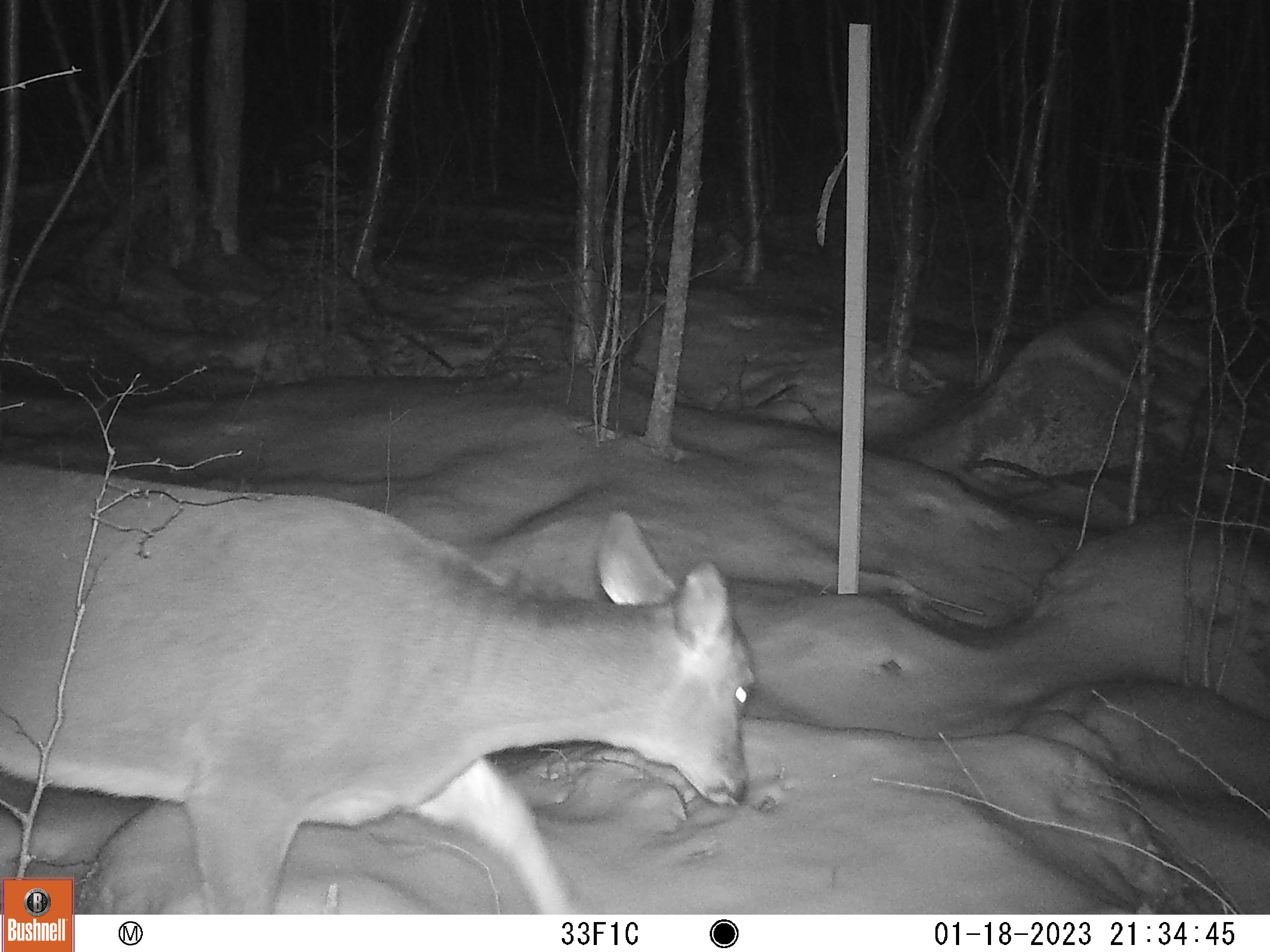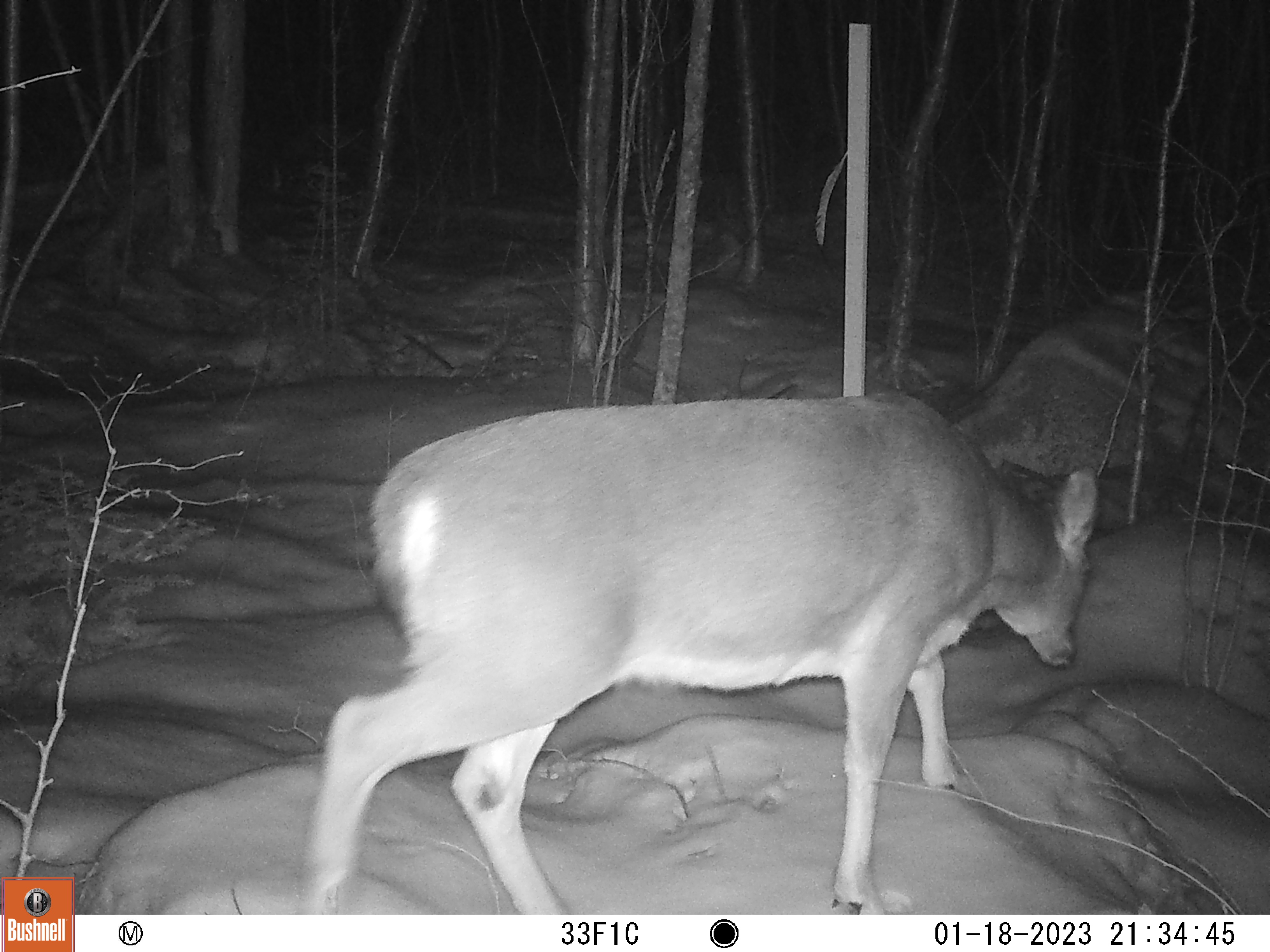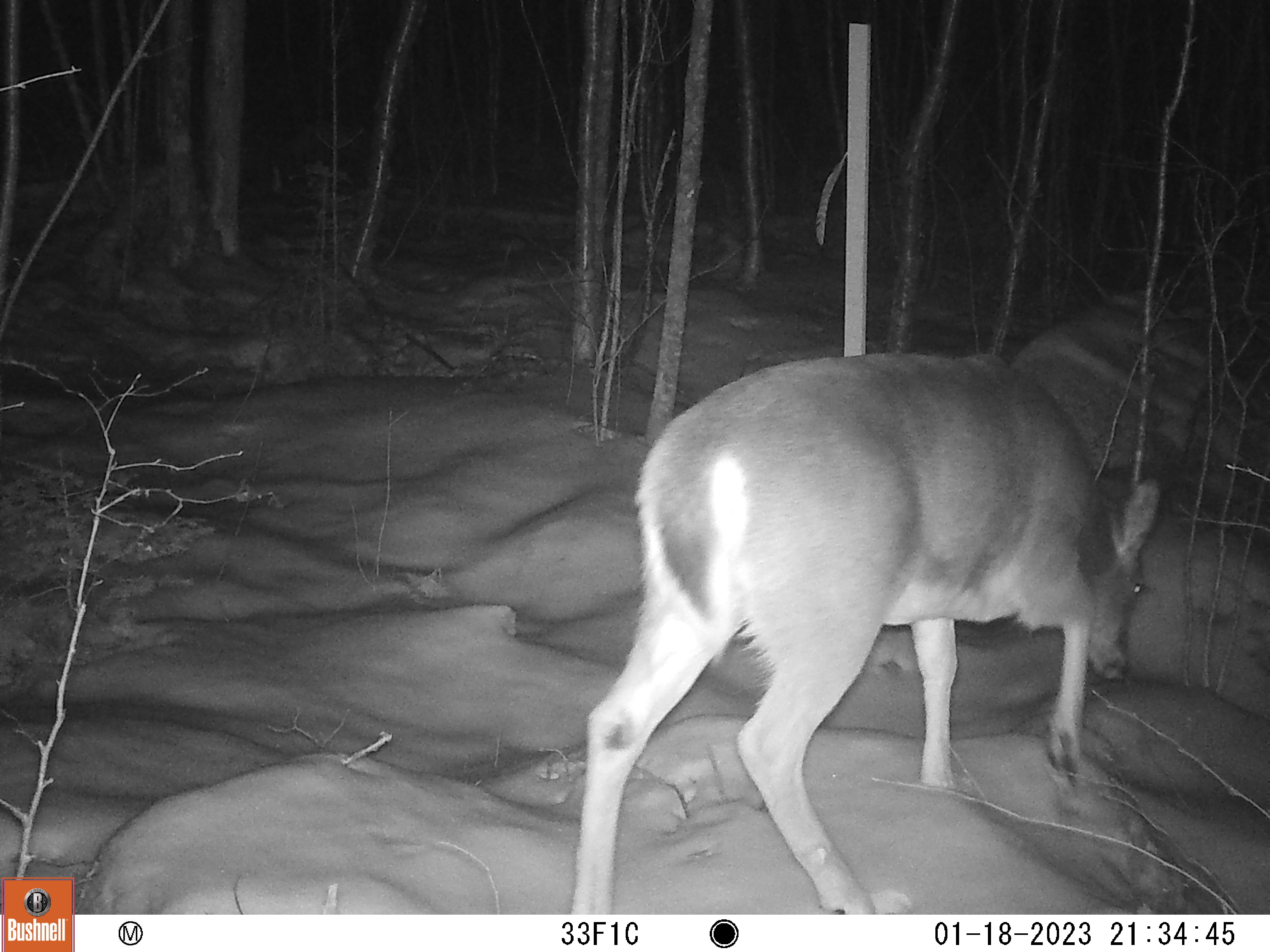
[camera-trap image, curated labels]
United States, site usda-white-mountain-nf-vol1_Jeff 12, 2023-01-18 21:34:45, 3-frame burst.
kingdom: Animalia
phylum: Chordata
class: Mammalia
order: Artiodactyla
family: Cervidae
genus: Odocoileus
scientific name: Odocoileus virginianus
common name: white-tailed deer